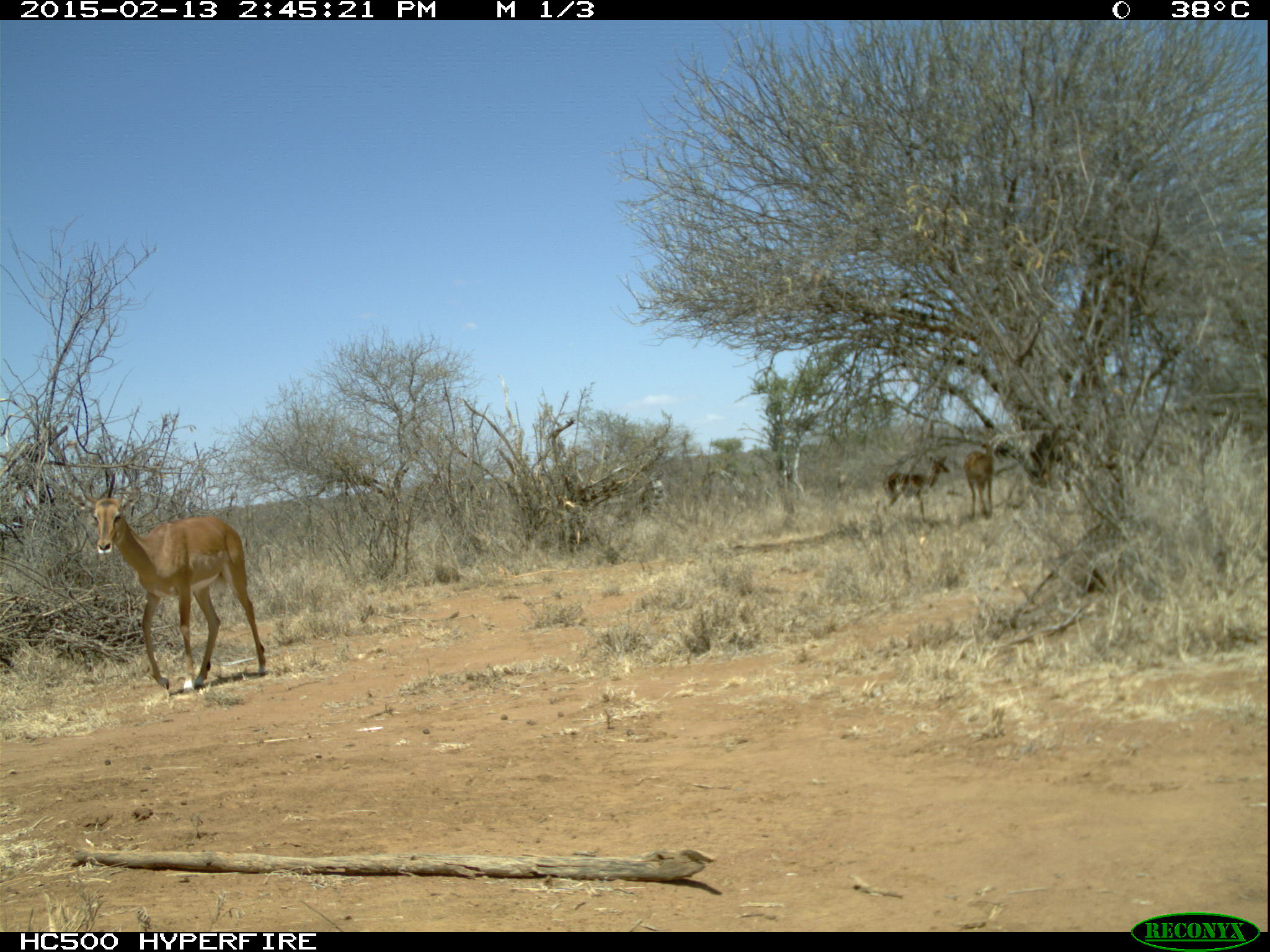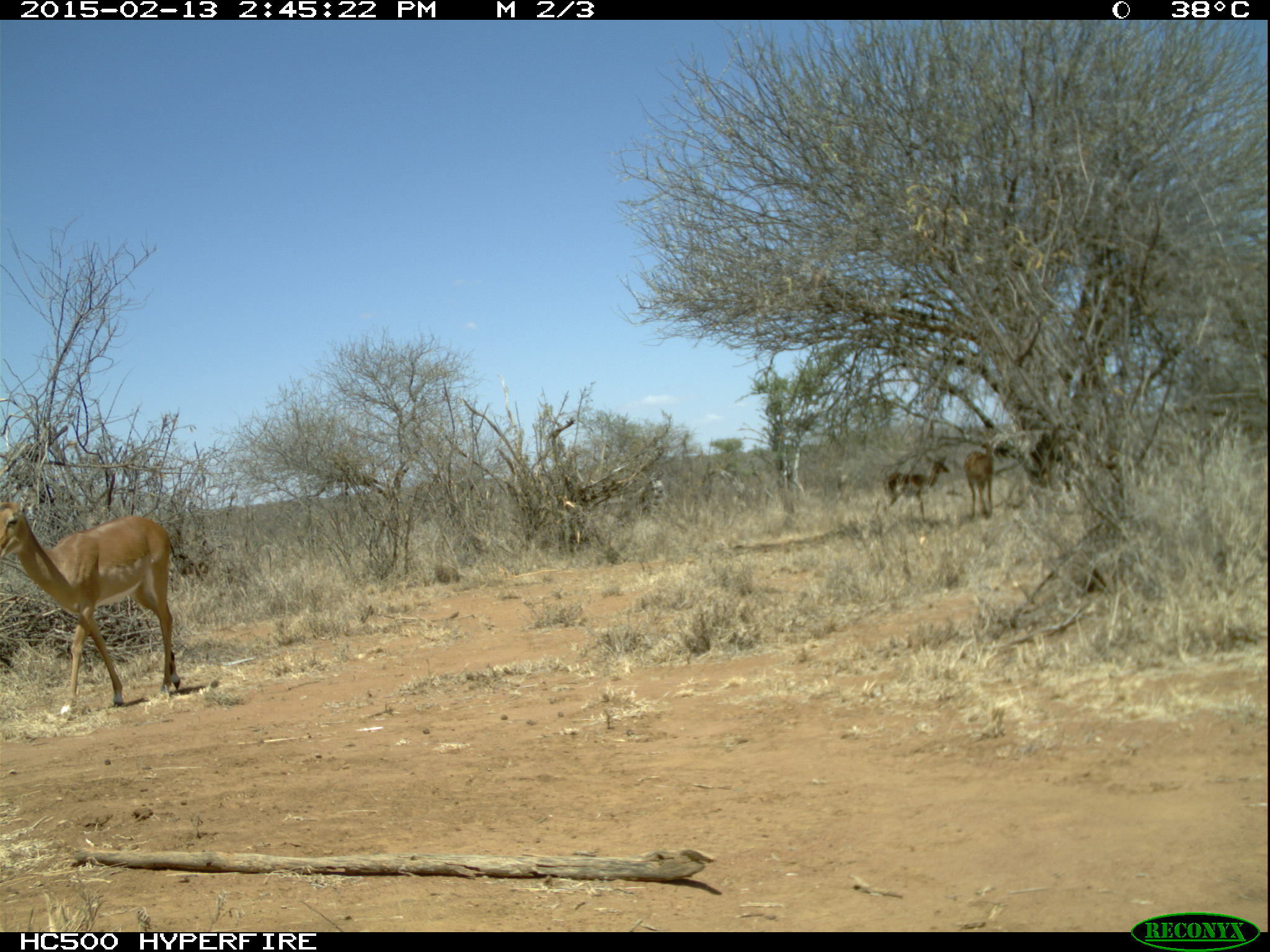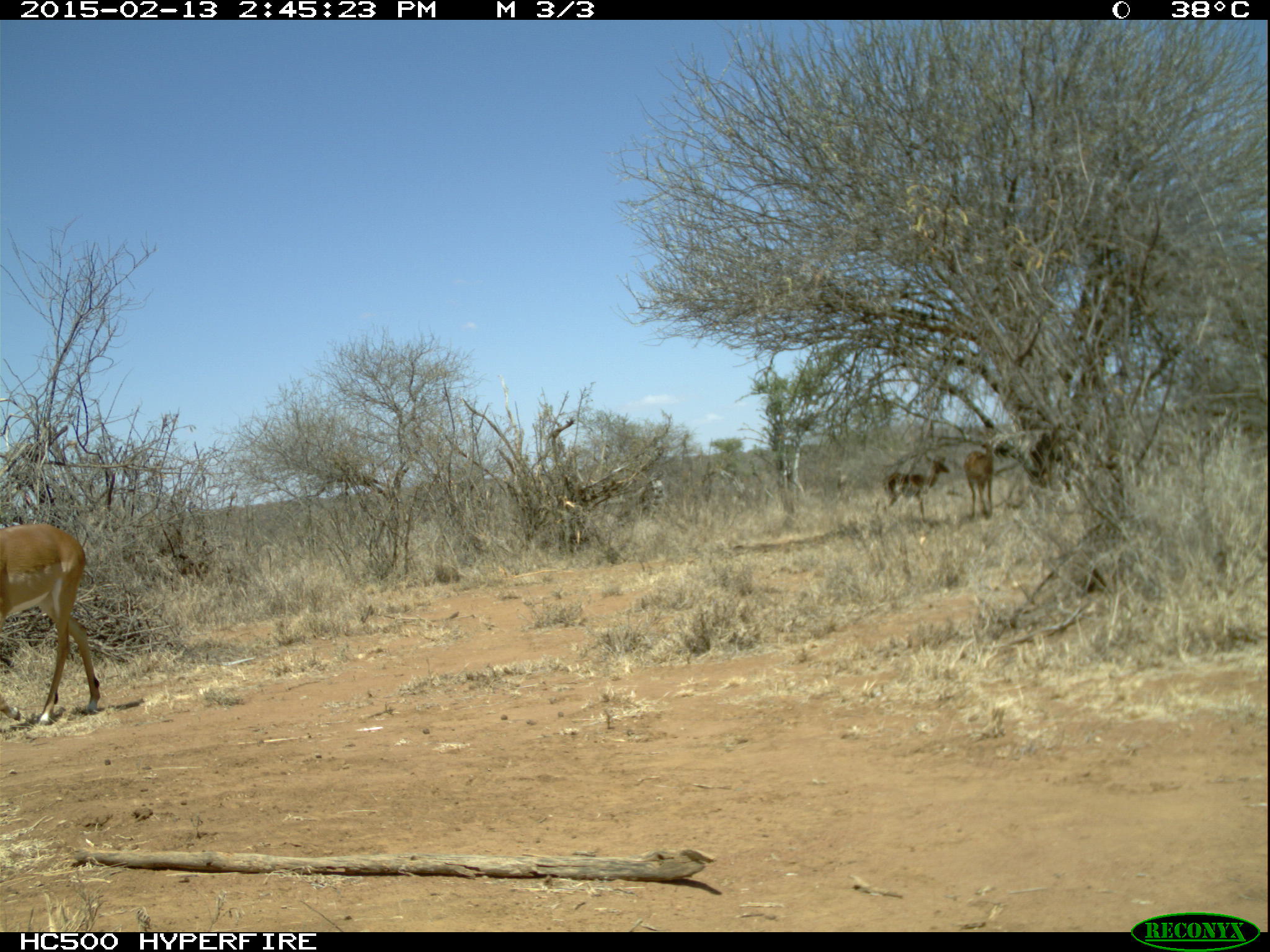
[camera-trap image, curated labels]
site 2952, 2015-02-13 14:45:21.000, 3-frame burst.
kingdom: Animalia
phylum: Chordata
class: Mammalia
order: Artiodactyla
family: Bovidae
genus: Aepyceros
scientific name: Aepyceros melampus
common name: impala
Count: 3.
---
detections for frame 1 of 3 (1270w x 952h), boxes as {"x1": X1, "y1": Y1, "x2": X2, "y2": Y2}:
aepyceros melampus: {"x1": 70, "y1": 466, "x2": 267, "y2": 691}; {"x1": 886, "y1": 454, "x2": 949, "y2": 521}; {"x1": 964, "y1": 450, "x2": 995, "y2": 523}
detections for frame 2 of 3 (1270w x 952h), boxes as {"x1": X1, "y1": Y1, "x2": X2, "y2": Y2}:
aepyceros melampus: {"x1": 0, "y1": 495, "x2": 179, "y2": 722}; {"x1": 886, "y1": 453, "x2": 950, "y2": 524}; {"x1": 963, "y1": 441, "x2": 995, "y2": 517}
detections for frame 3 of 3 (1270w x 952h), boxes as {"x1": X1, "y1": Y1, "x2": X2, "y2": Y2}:
aepyceros melampus: {"x1": 0, "y1": 524, "x2": 100, "y2": 726}; {"x1": 885, "y1": 457, "x2": 951, "y2": 520}; {"x1": 964, "y1": 434, "x2": 1001, "y2": 521}